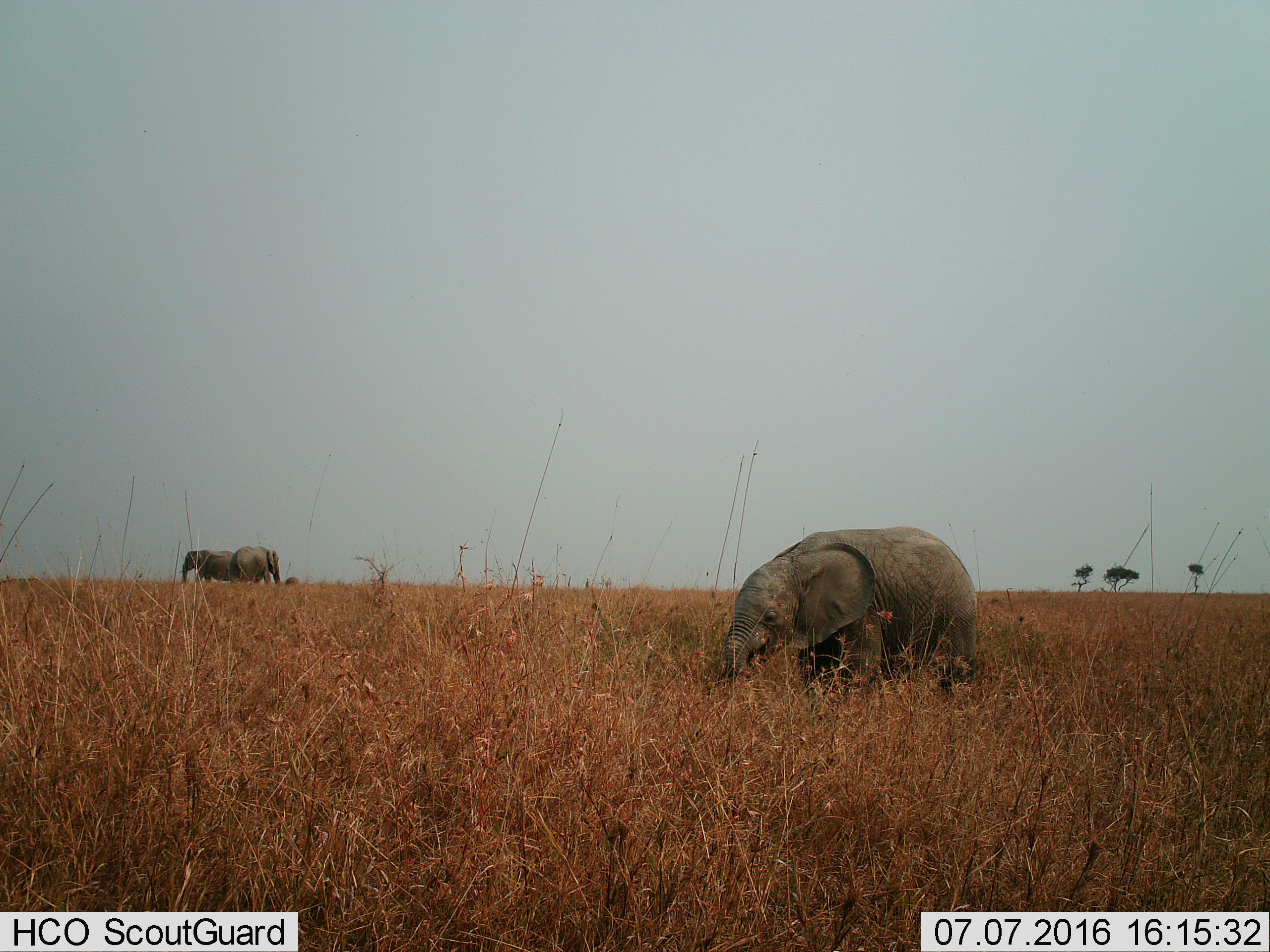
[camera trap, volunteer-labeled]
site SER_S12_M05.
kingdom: Animalia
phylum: Chordata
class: Mammalia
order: Proboscidea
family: Elephantidae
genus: Loxodonta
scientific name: Loxodonta africana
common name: african bush elephant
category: elephant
Elephant (african bush elephant) (Loxodonta africana), count 3. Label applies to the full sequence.